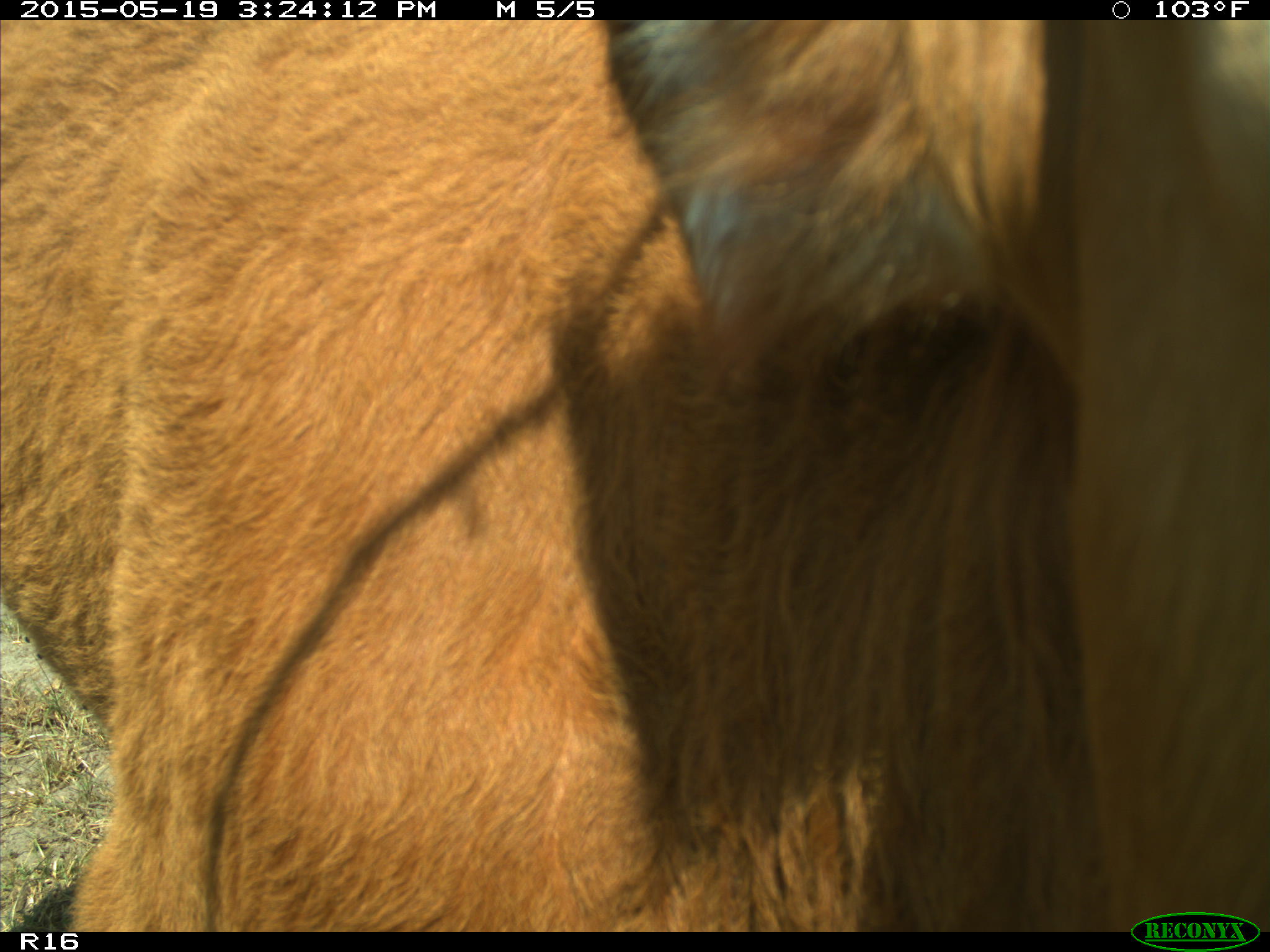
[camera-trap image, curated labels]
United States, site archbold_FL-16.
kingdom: Animalia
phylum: Chordata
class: Mammalia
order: Artiodactyla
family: Bovidae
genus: Bos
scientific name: Bos taurus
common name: domestic cow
Bos taurus (domestic cow).